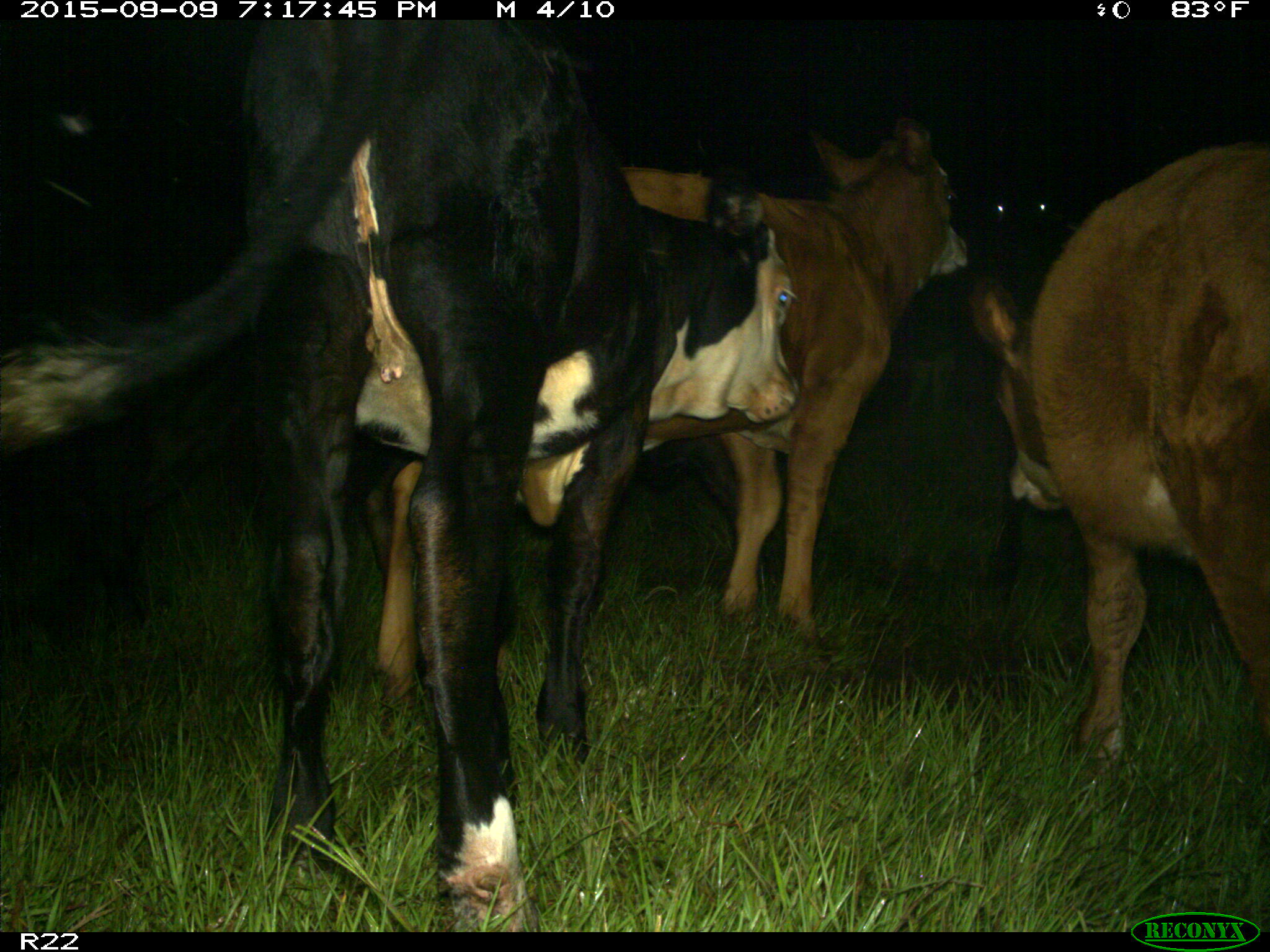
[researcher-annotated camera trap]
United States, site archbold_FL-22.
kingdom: Animalia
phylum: Chordata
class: Mammalia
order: Artiodactyla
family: Bovidae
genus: Bos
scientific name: Bos taurus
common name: domestic cow